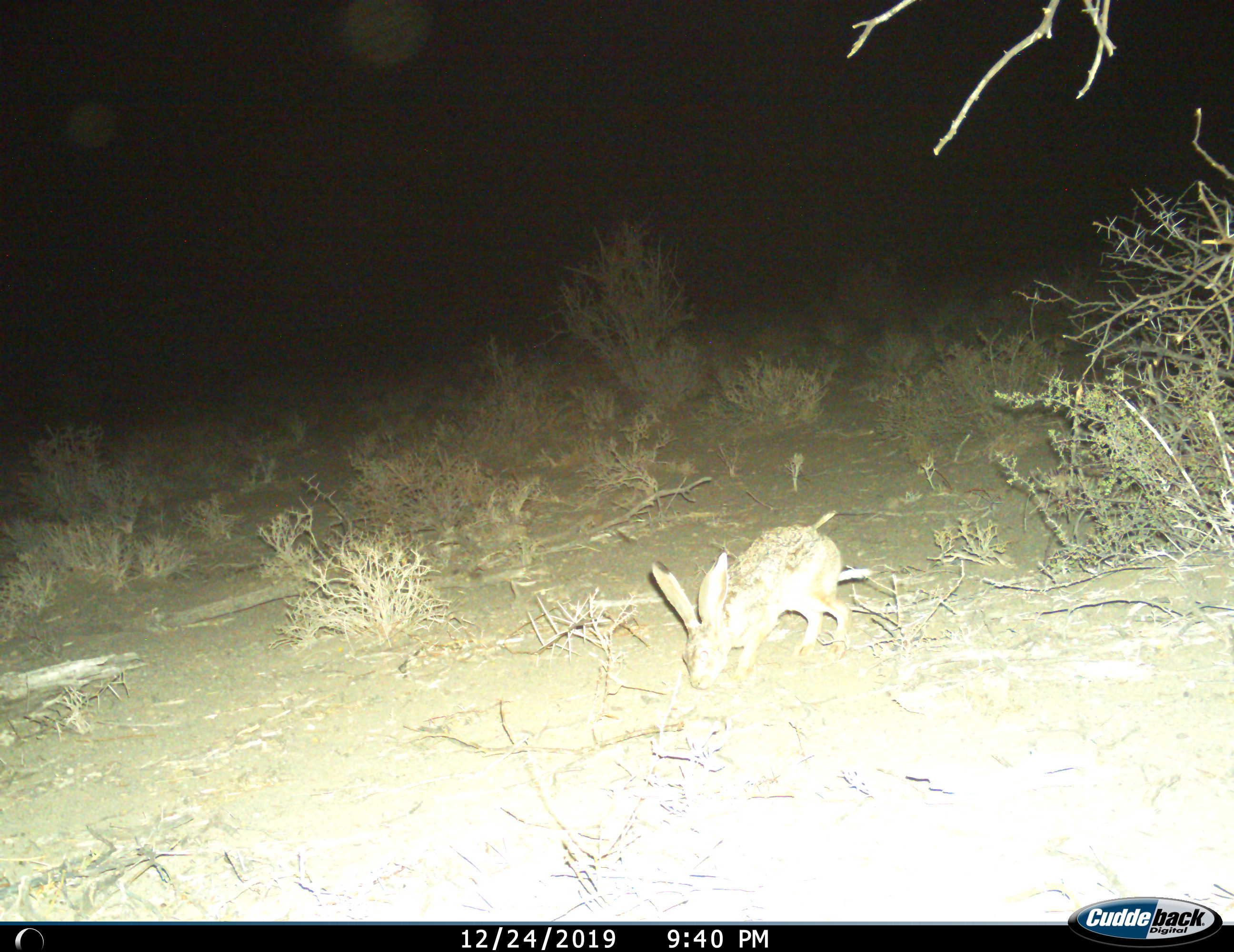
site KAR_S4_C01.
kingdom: Animalia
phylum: Chordata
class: Mammalia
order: Lagomorpha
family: Leporidae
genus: Lepus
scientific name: Lepus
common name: hare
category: hareunknown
Hareunknown (hare) (Lepus), count 1. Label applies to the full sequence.